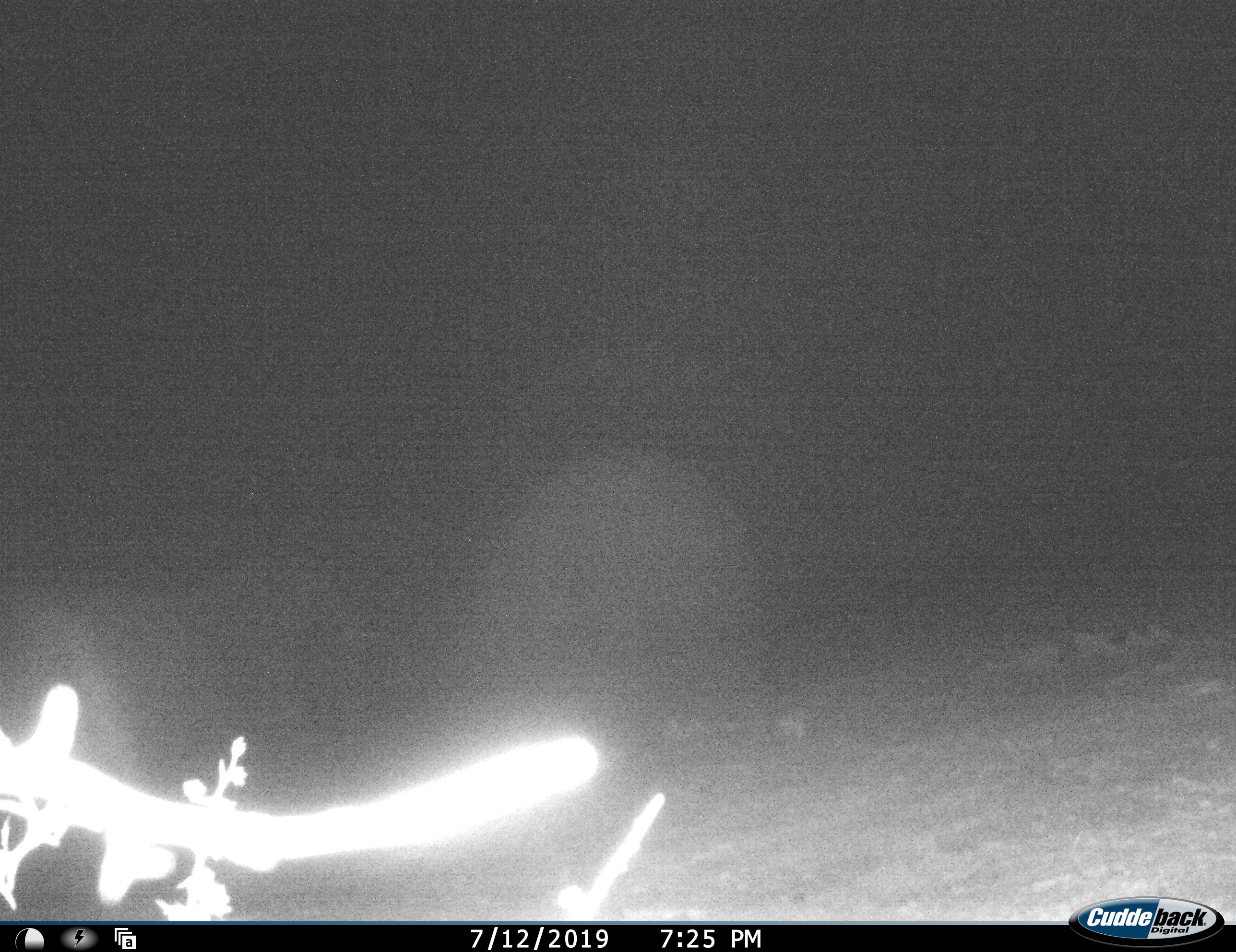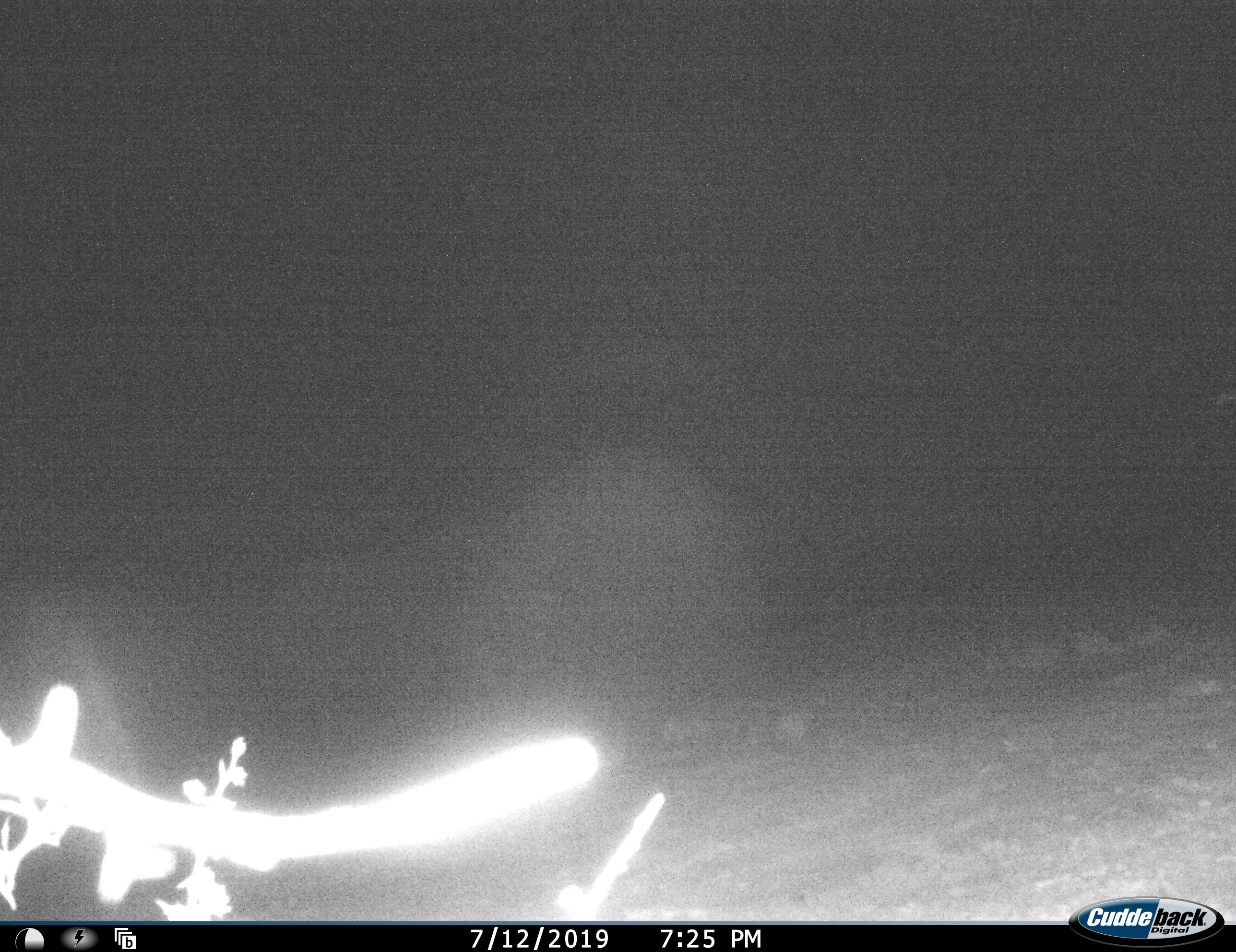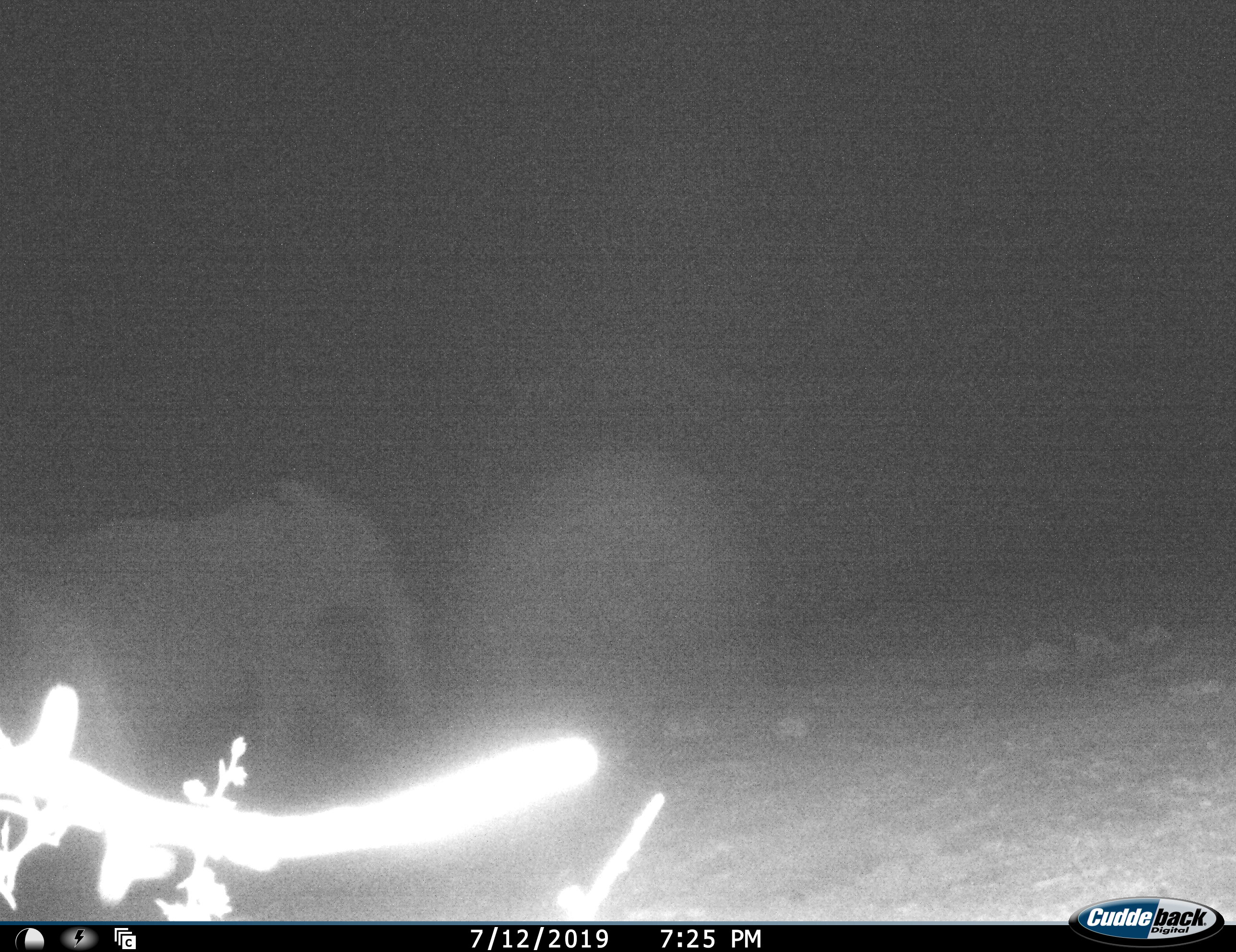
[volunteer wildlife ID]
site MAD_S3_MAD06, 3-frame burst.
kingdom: Animalia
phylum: Chordata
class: Mammalia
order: Proboscidea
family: Elephantidae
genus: Loxodonta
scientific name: Loxodonta africana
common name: african bush elephant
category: elephant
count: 1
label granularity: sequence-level